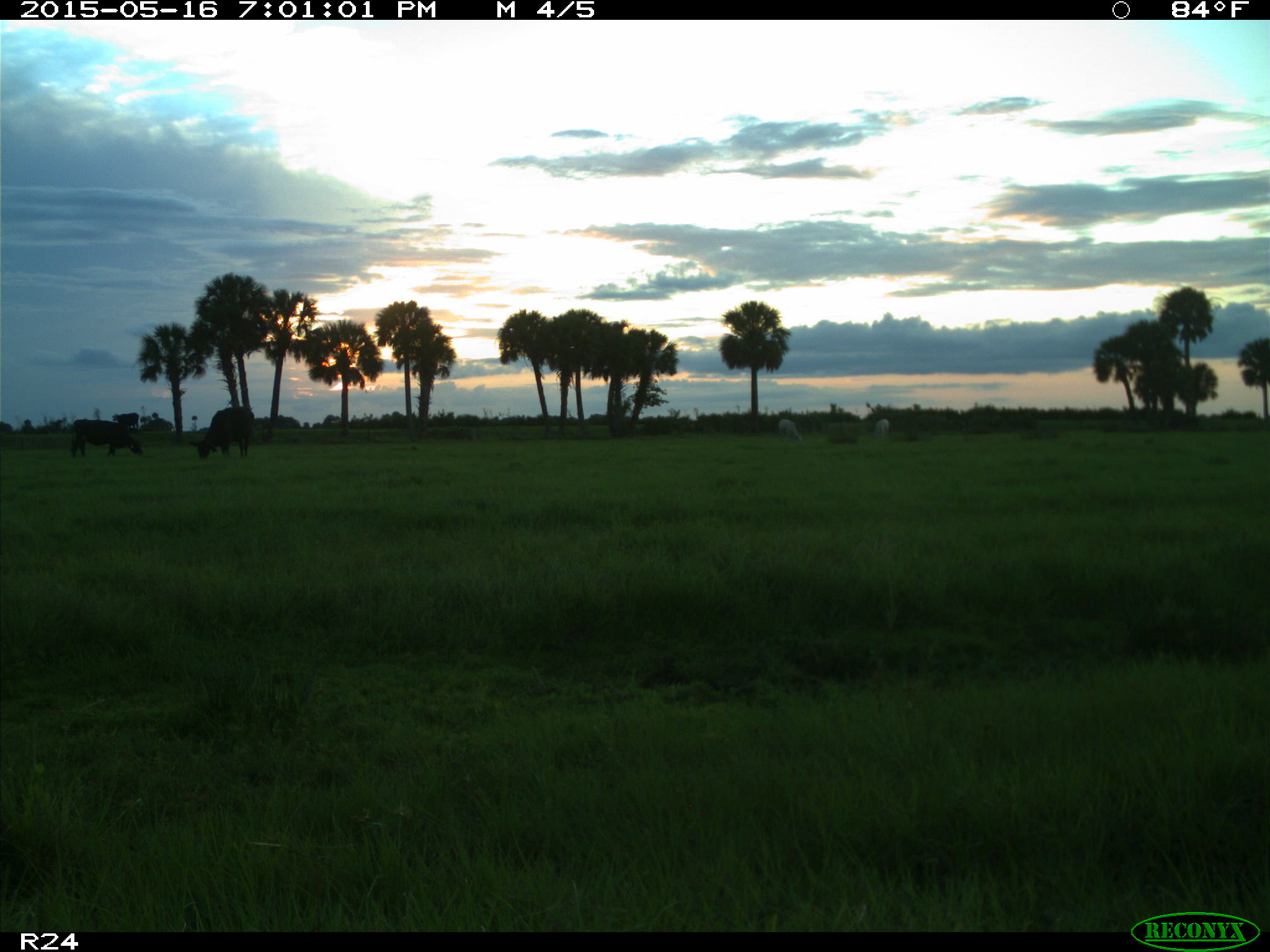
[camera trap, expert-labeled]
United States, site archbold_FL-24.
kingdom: Animalia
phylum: Chordata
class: Mammalia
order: Artiodactyla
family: Bovidae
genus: Bos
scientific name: Bos taurus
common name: domestic cow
Bos taurus (domestic cow).